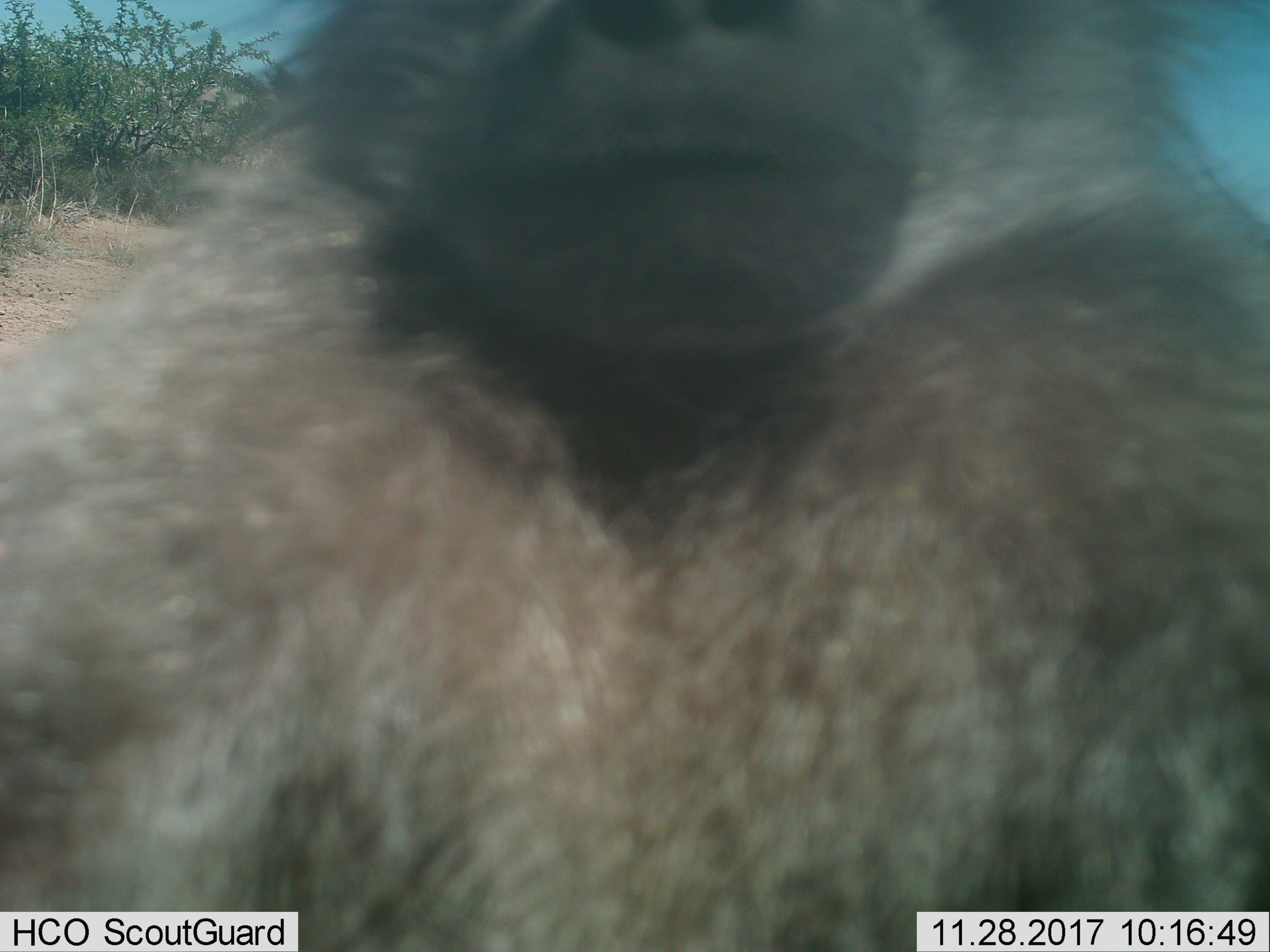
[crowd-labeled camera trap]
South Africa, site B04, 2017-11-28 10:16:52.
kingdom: Animalia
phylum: Chordata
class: Mammalia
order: Primates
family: Cercopithecidae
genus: Papio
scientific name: Papio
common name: baboon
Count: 1.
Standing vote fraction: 67%.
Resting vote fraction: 17%.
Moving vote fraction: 0%.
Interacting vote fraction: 17%.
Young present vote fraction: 0%.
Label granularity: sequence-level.